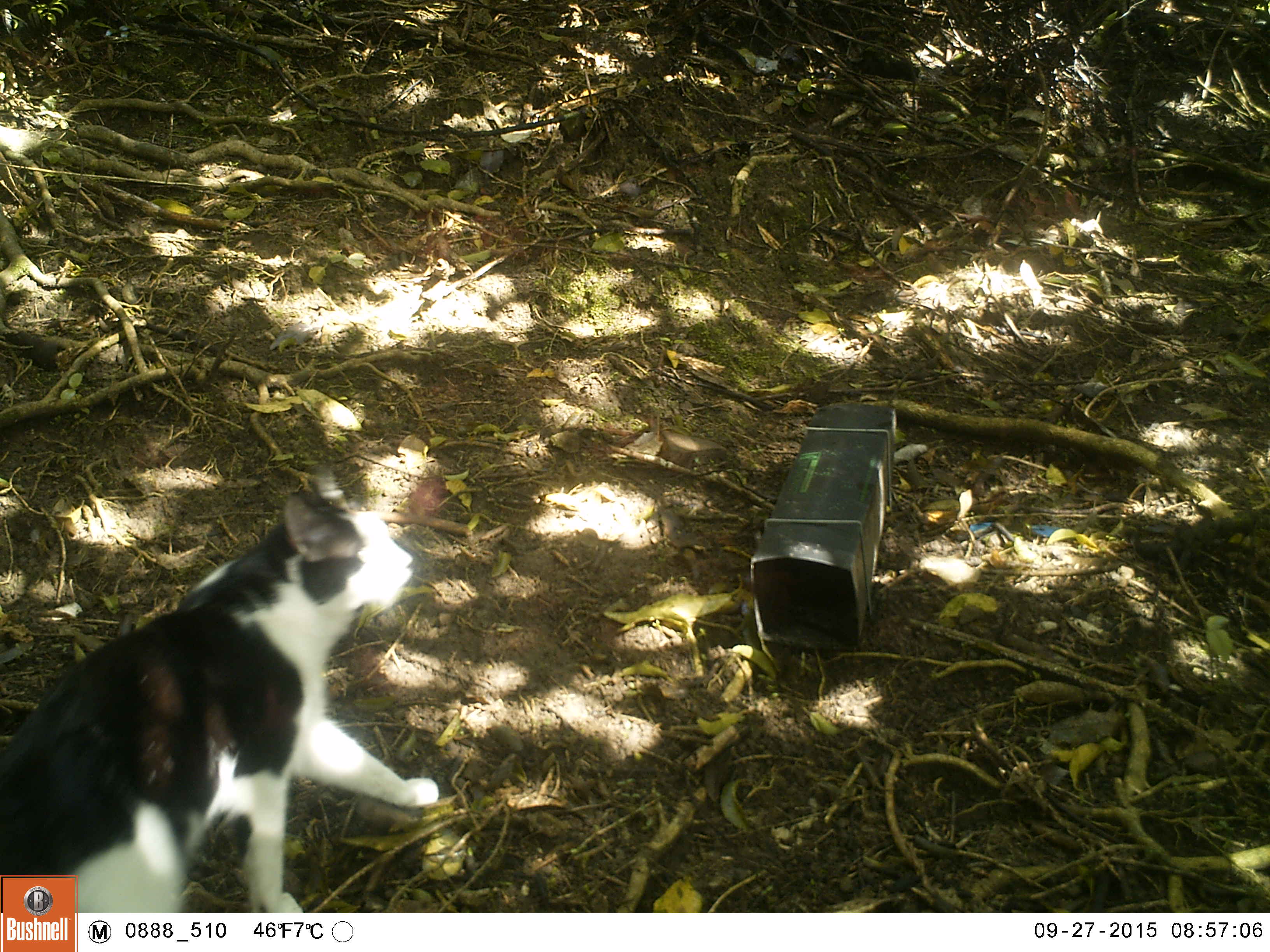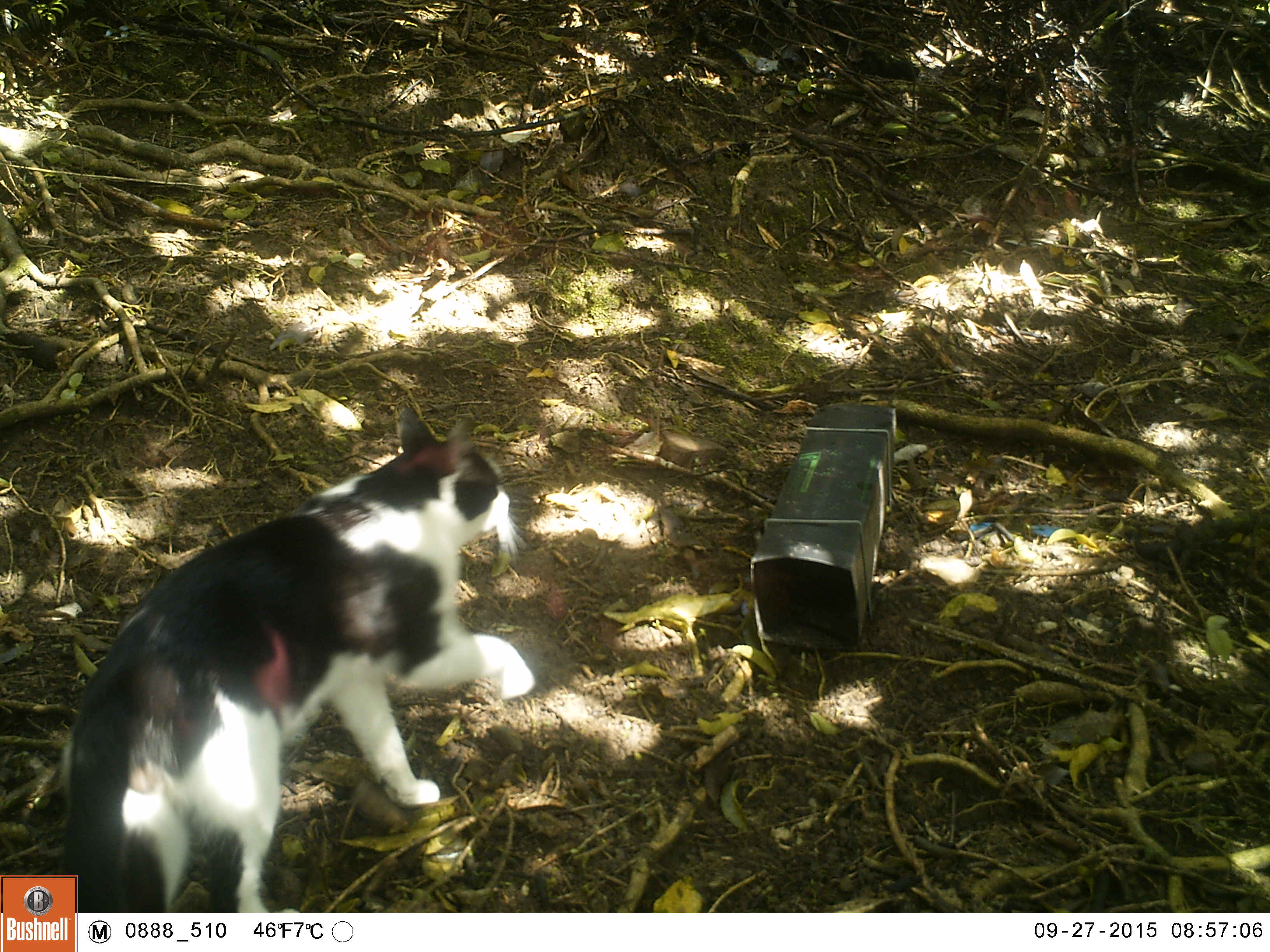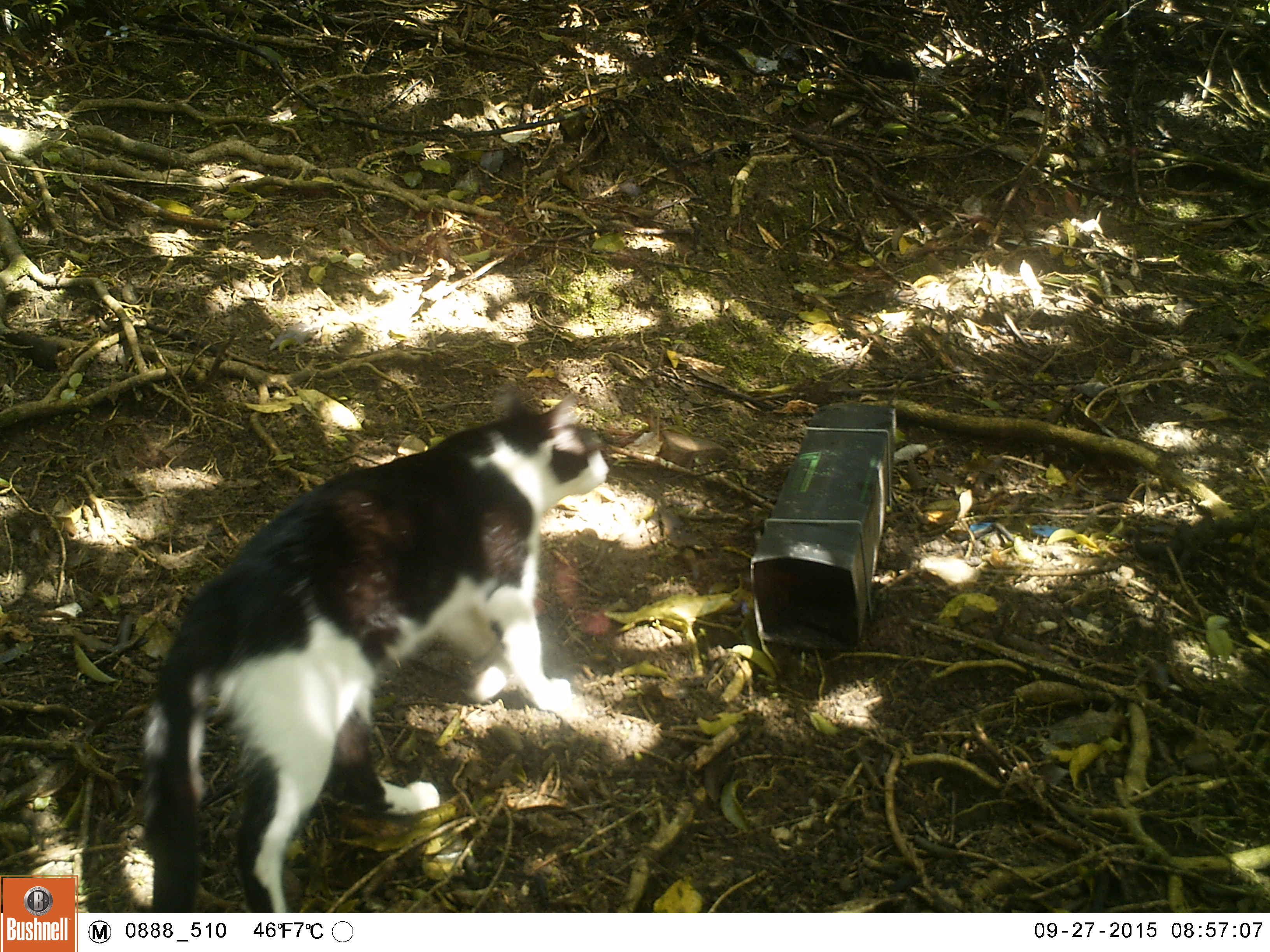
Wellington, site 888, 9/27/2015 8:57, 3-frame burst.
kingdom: Animalia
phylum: Chordata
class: Mammalia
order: Carnivora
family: Felidae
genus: Felis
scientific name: Felis catus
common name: cat